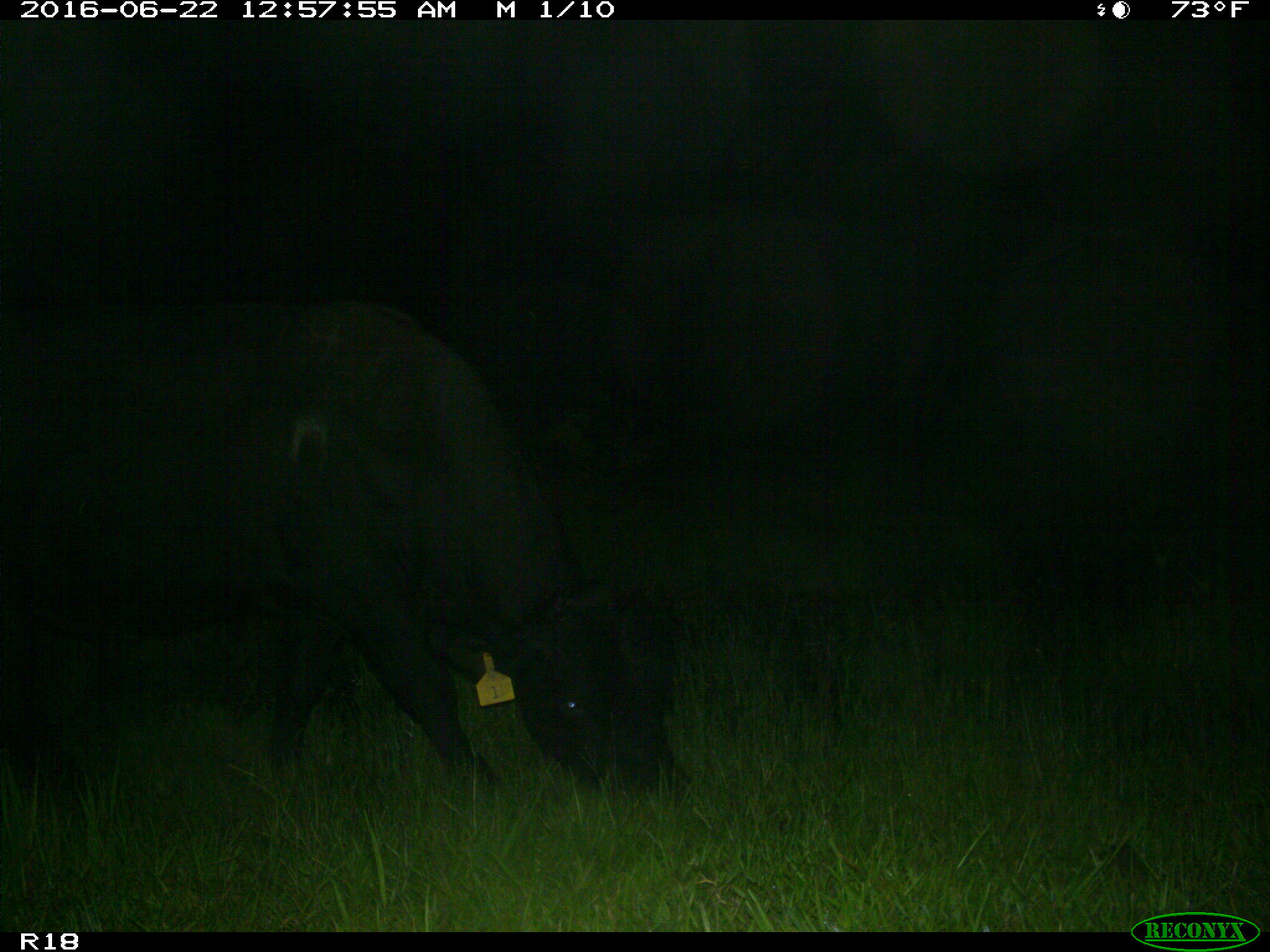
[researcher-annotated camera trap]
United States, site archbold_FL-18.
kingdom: Animalia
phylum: Chordata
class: Mammalia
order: Artiodactyla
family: Bovidae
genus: Bos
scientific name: Bos taurus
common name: domestic cow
Bos taurus (domestic cow).